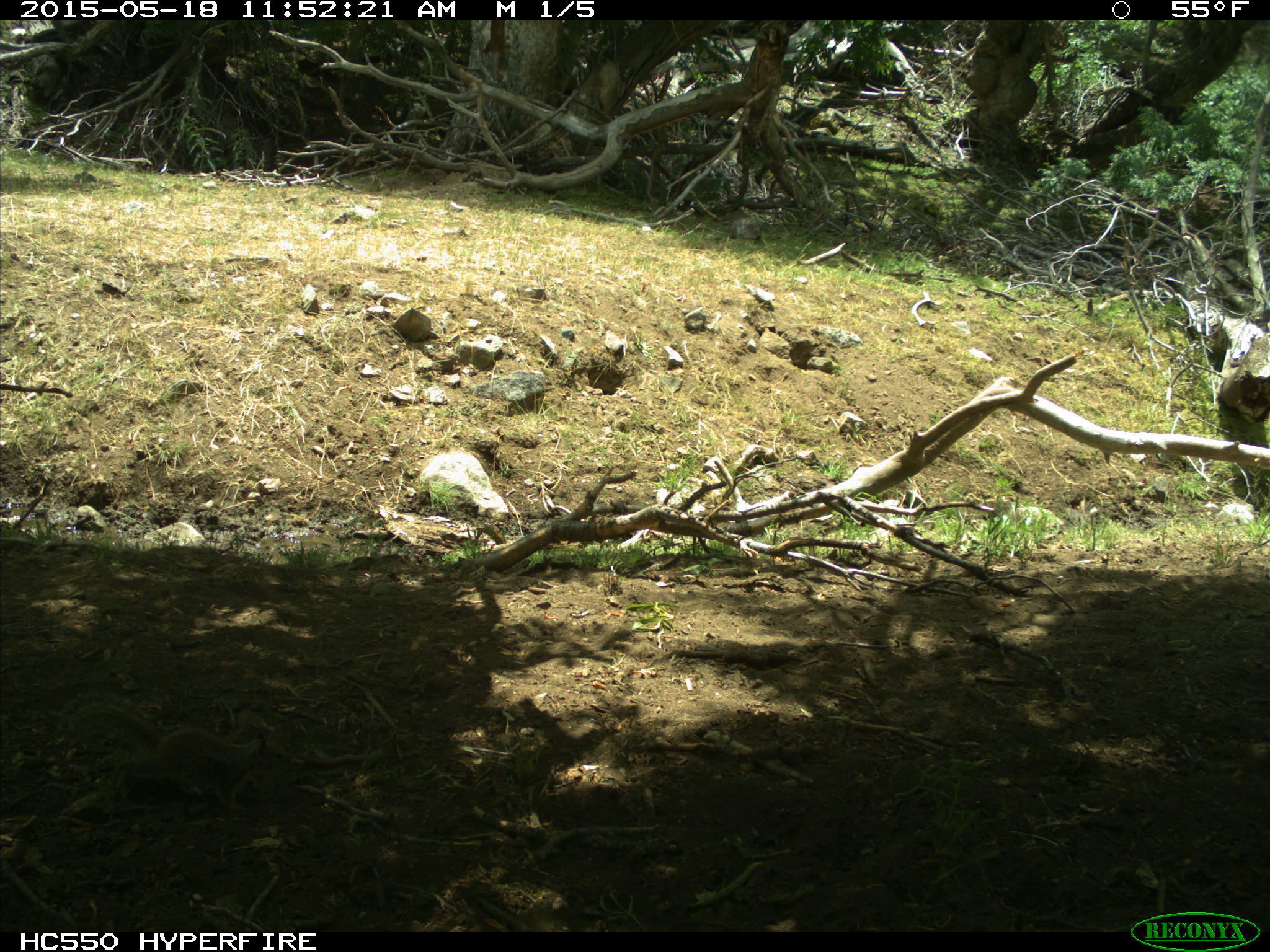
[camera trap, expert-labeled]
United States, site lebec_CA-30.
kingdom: Animalia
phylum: Chordata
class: Mammalia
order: Rodentia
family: Sciuridae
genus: Otospermophilus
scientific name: Otospermophilus beecheyi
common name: california ground squirrel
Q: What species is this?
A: Otospermophilus beecheyi (california ground squirrel).